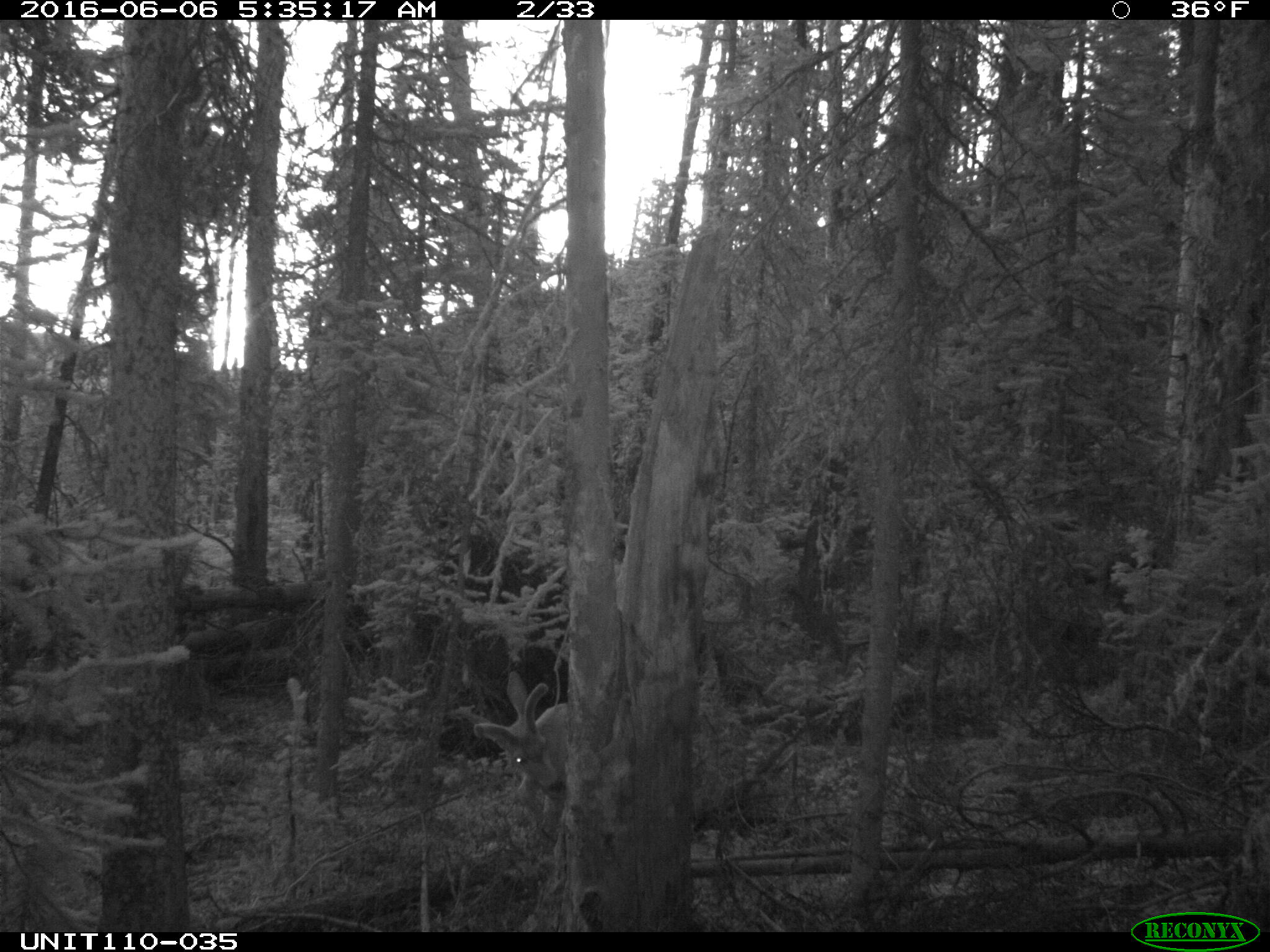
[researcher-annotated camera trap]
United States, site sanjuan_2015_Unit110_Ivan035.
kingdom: Animalia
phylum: Chordata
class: Mammalia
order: Artiodactyla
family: Cervidae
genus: Odocoileus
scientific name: Odocoileus hemionus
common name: mule deer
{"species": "Odocoileus hemionus (mule deer)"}